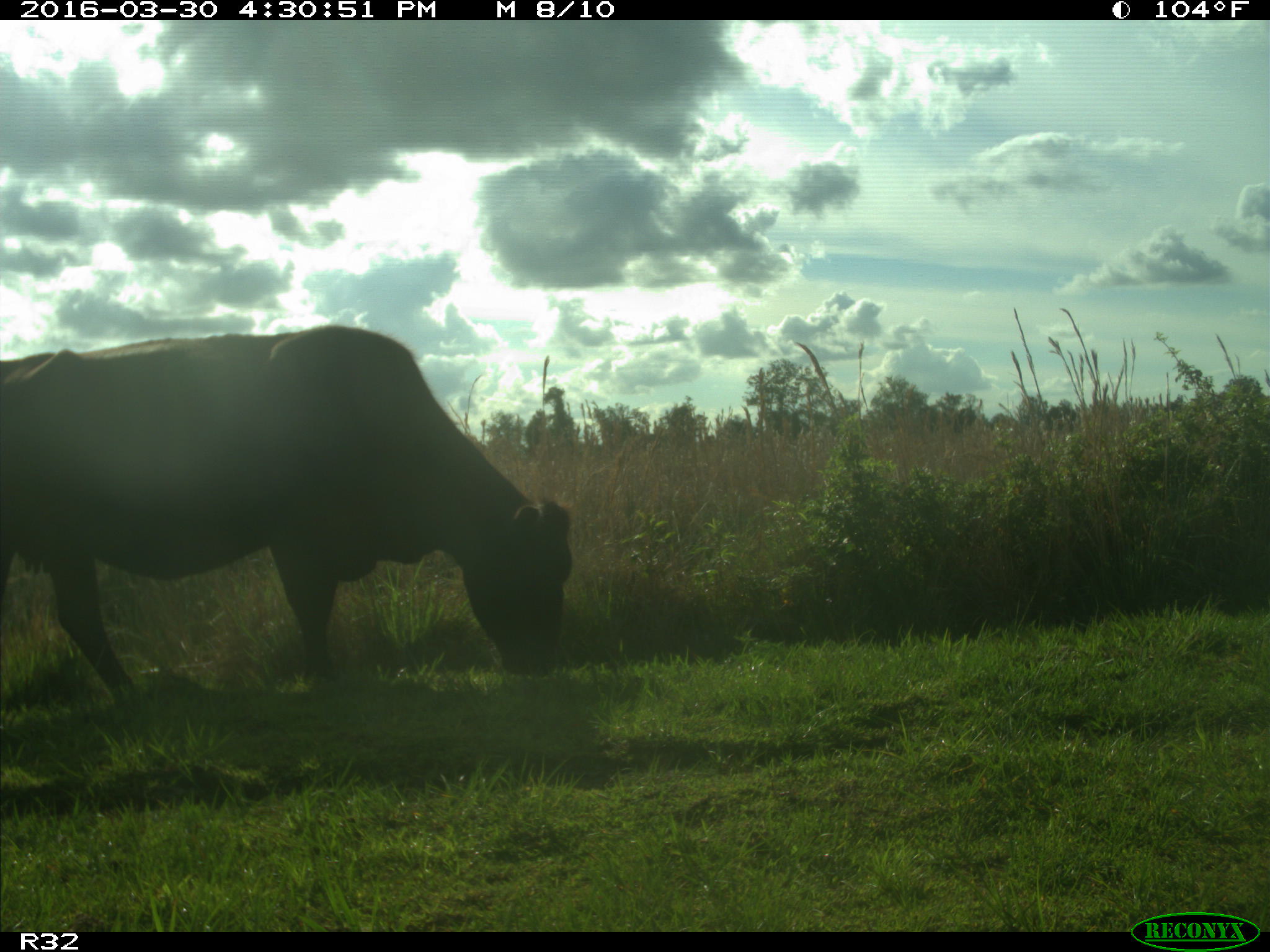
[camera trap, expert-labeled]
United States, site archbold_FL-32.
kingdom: Animalia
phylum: Chordata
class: Mammalia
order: Artiodactyla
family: Bovidae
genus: Bos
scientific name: Bos taurus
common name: domestic cow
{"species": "Bos taurus (domestic cow)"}